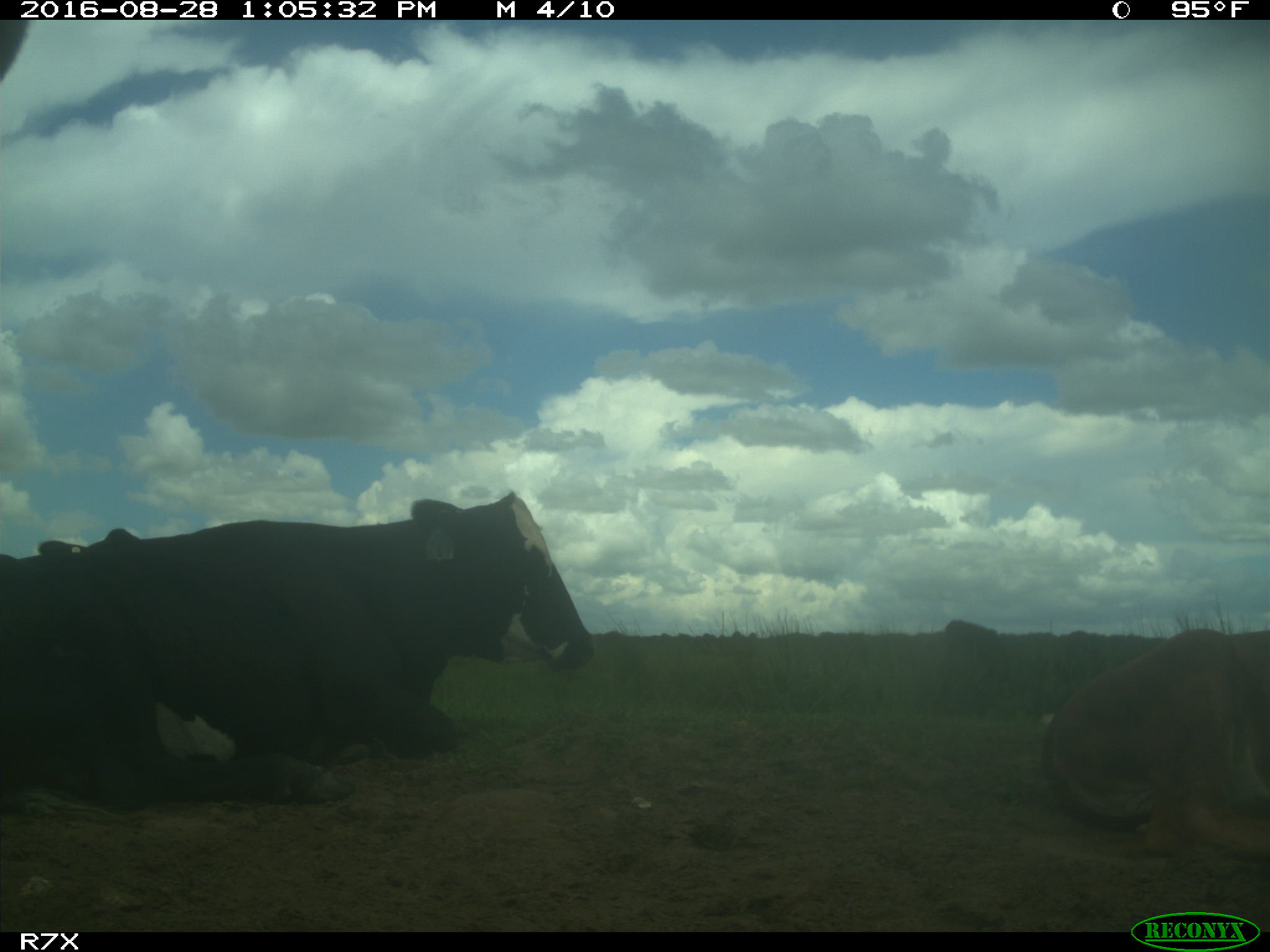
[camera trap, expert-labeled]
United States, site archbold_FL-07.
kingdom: Animalia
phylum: Chordata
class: Mammalia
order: Artiodactyla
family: Bovidae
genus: Bos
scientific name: Bos taurus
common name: domestic cow